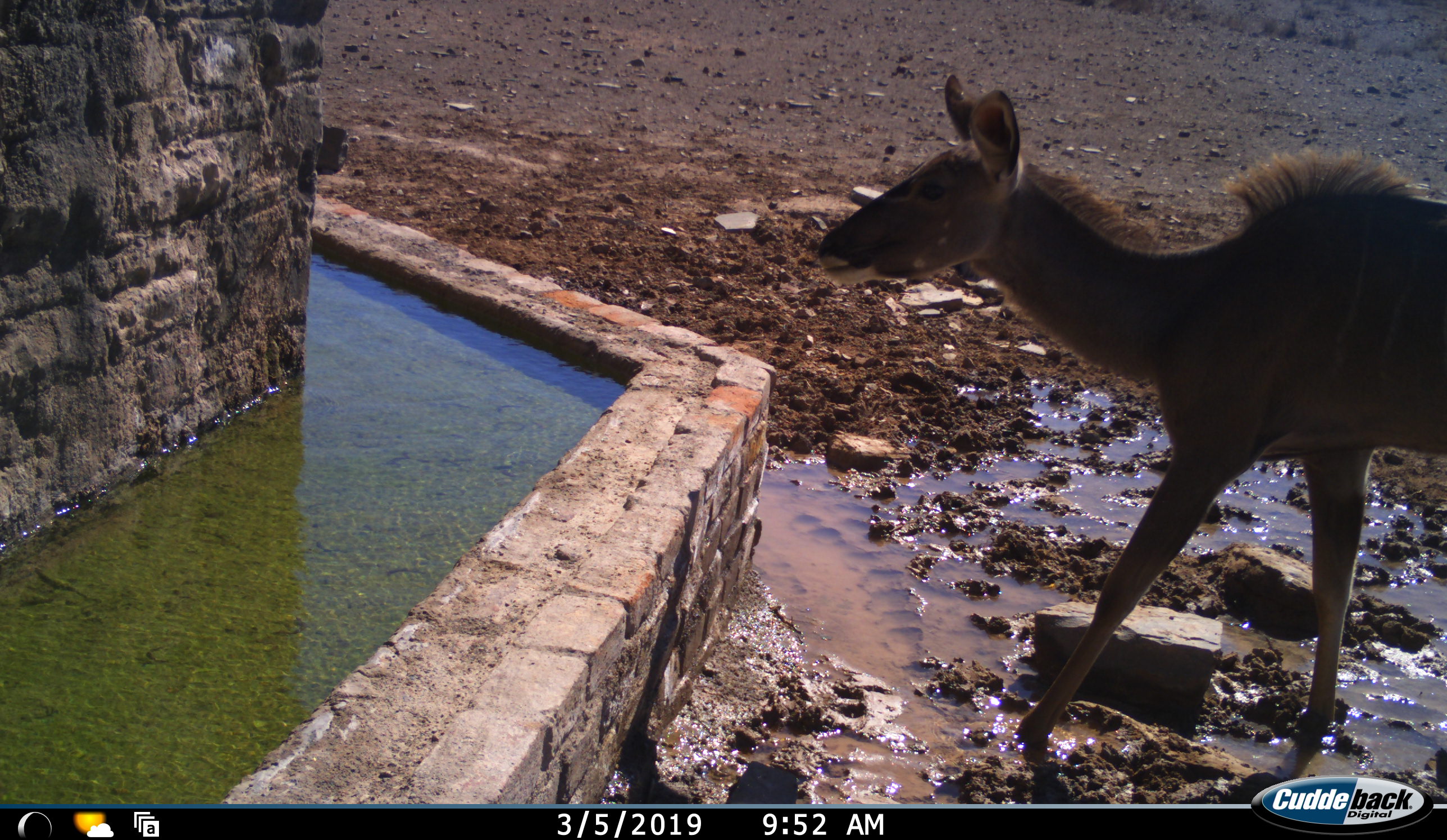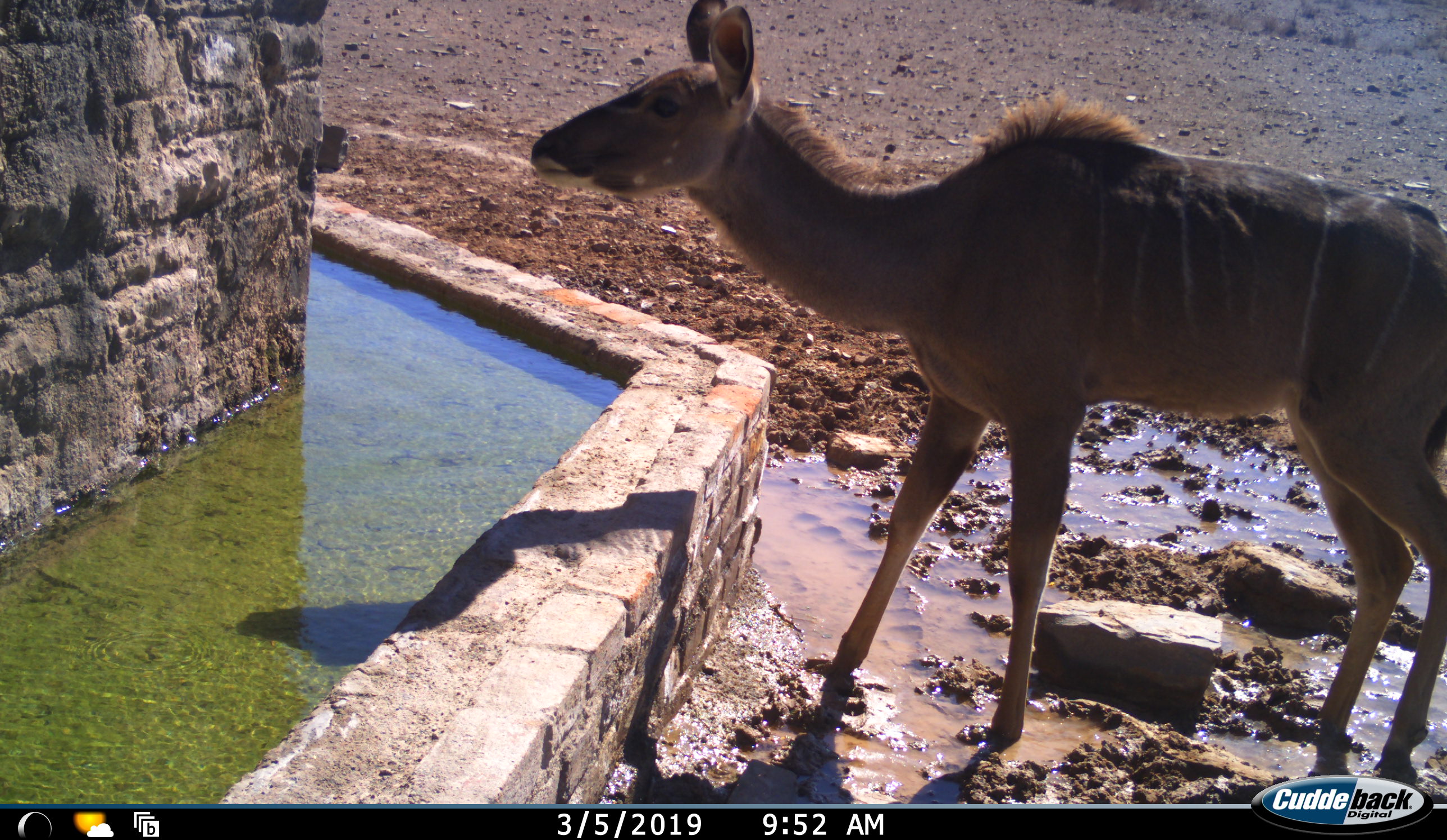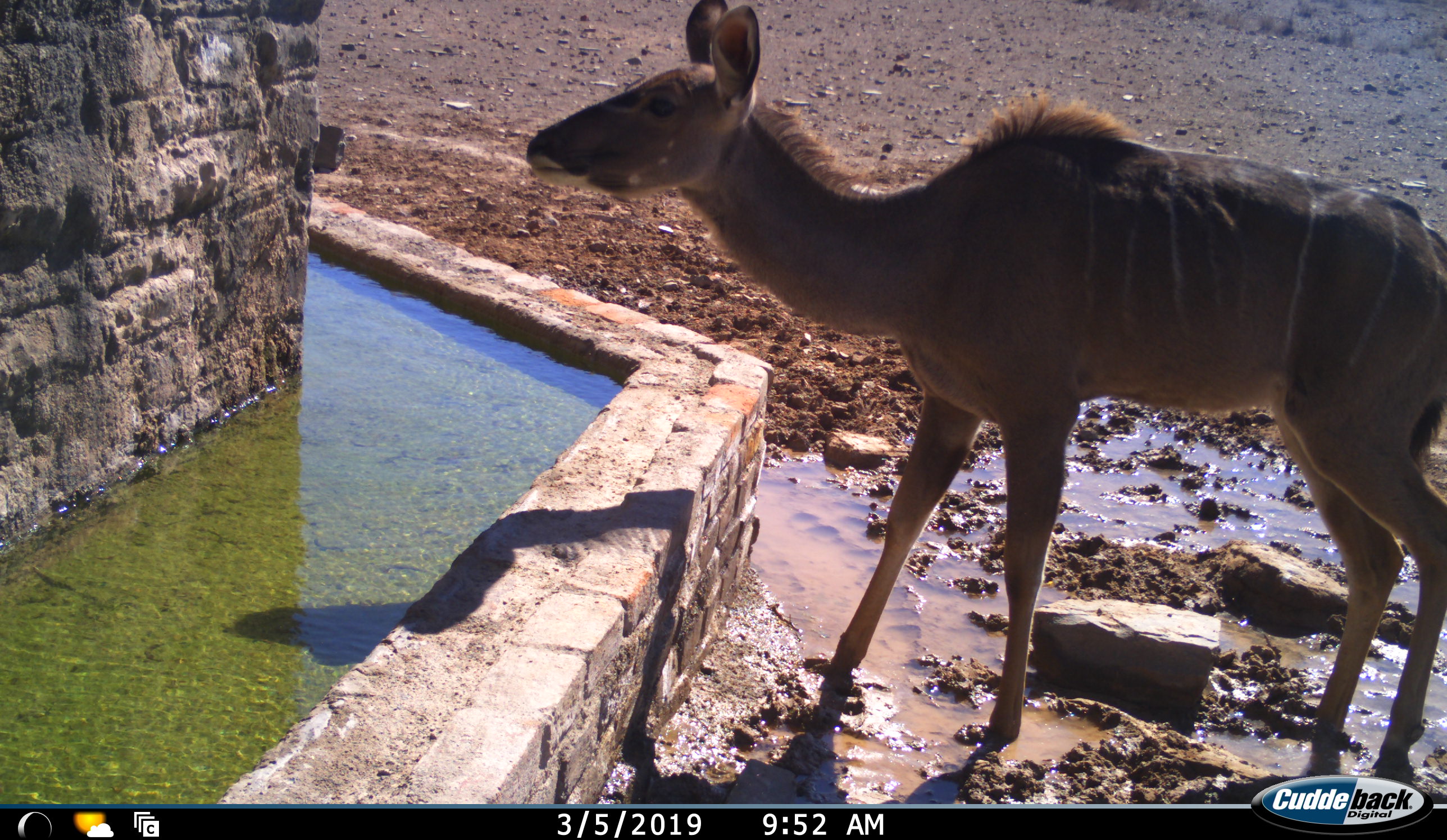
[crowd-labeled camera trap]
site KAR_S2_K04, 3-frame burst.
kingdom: Animalia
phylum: Chordata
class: Mammalia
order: Artiodactyla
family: Bovidae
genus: Tragelaphus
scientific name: Tragelaphus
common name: kudu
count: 1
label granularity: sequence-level